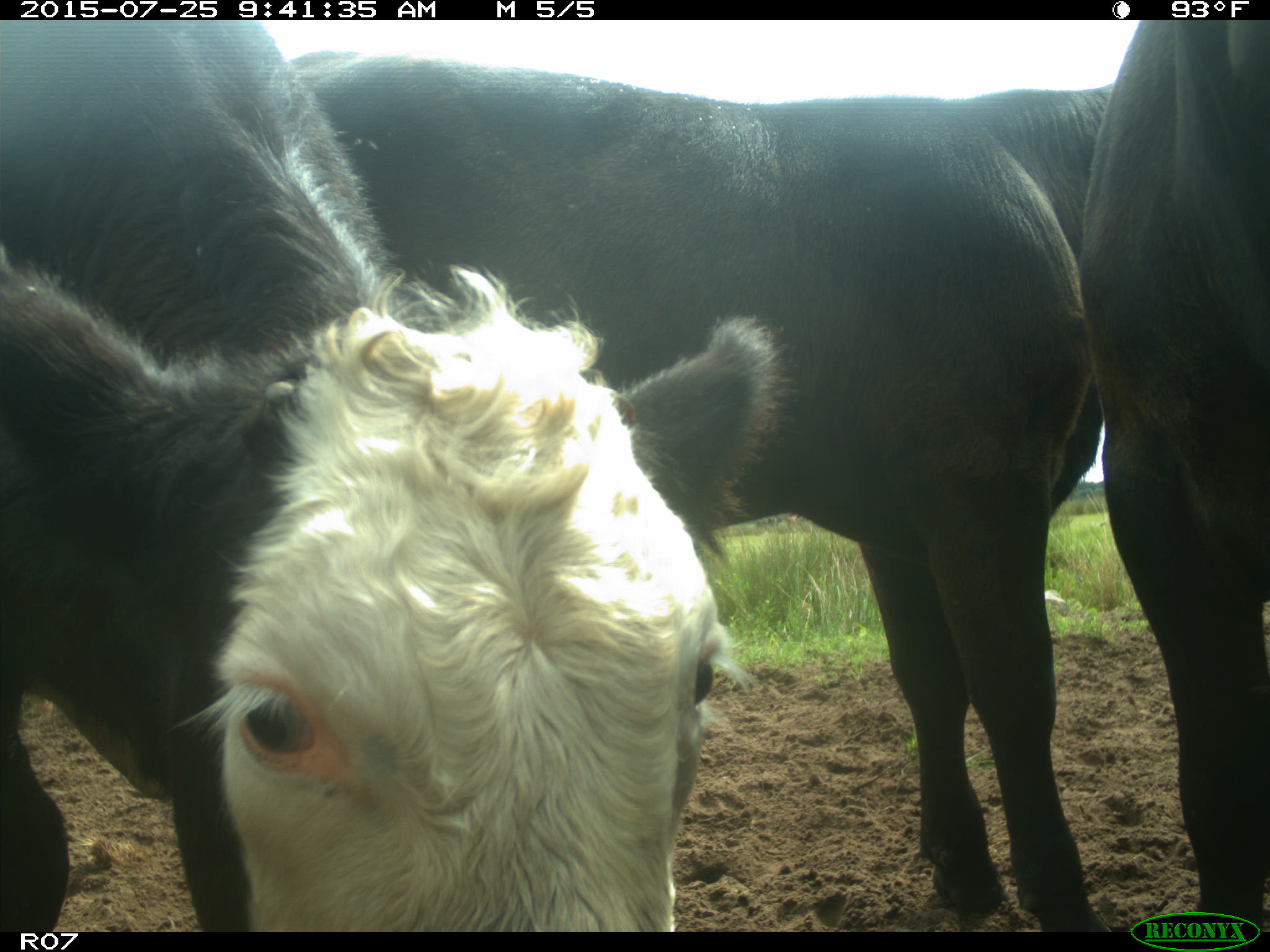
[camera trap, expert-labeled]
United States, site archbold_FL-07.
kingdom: Animalia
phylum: Chordata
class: Mammalia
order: Artiodactyla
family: Bovidae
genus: Bos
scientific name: Bos taurus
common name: domestic cow